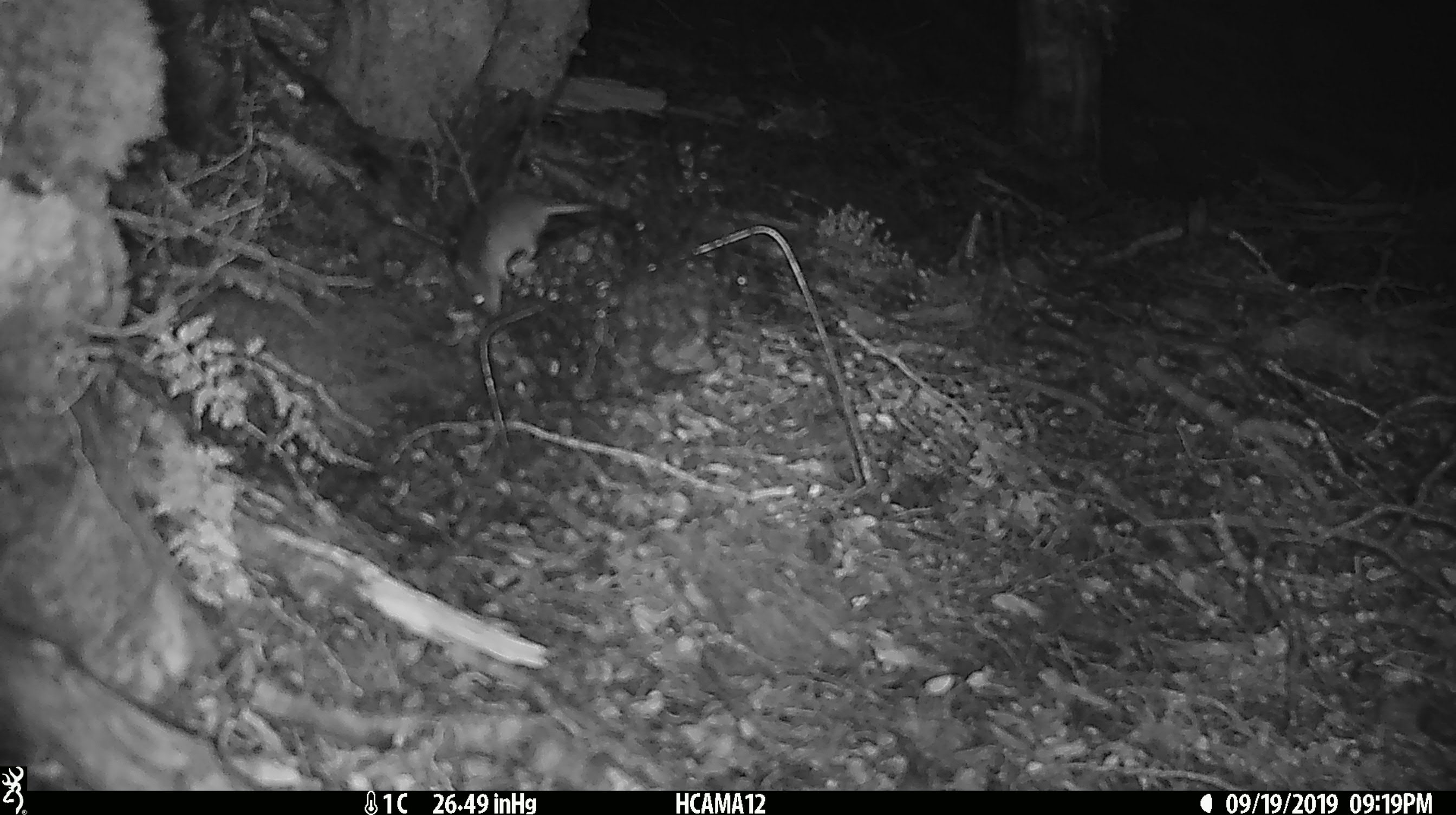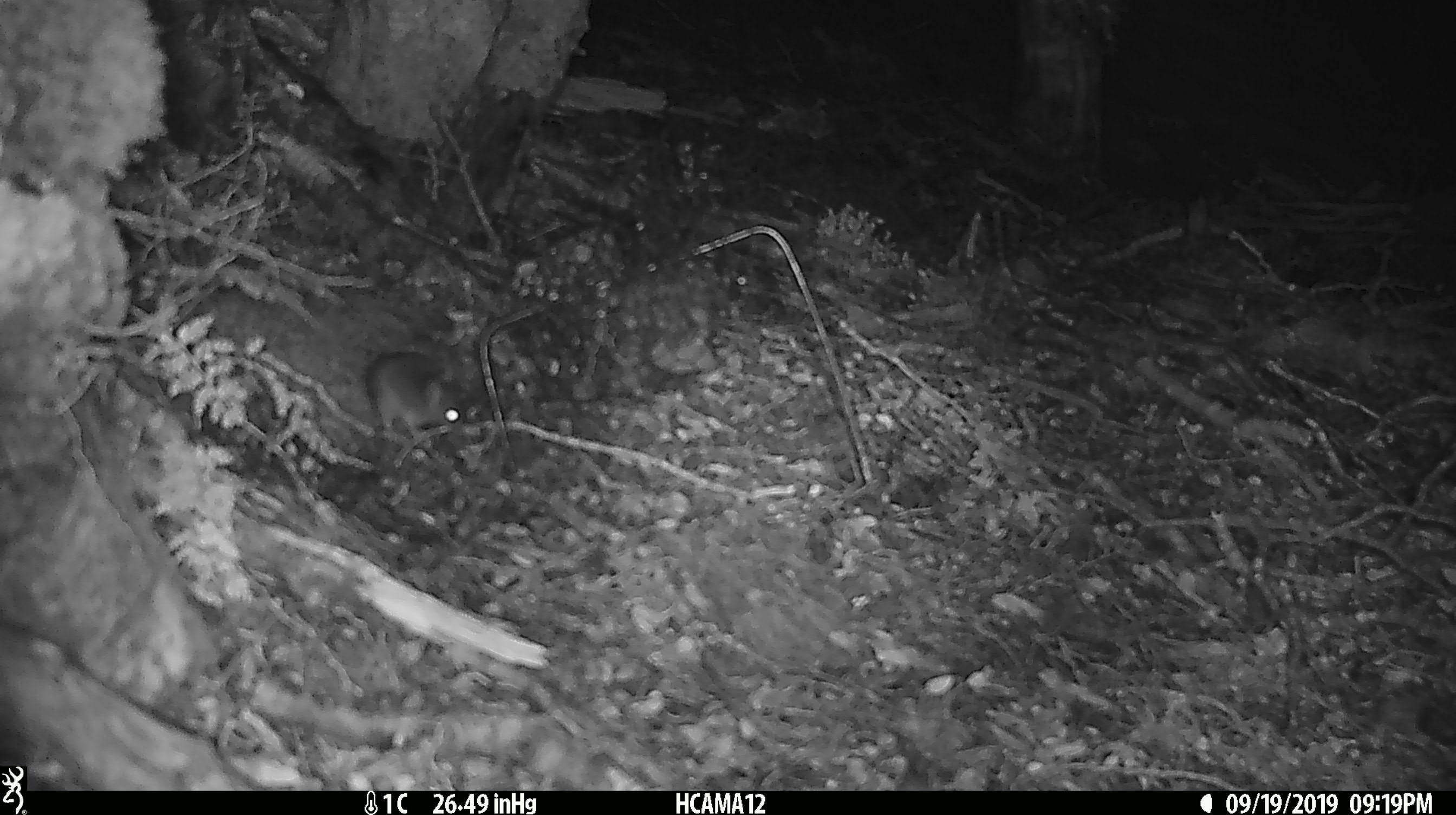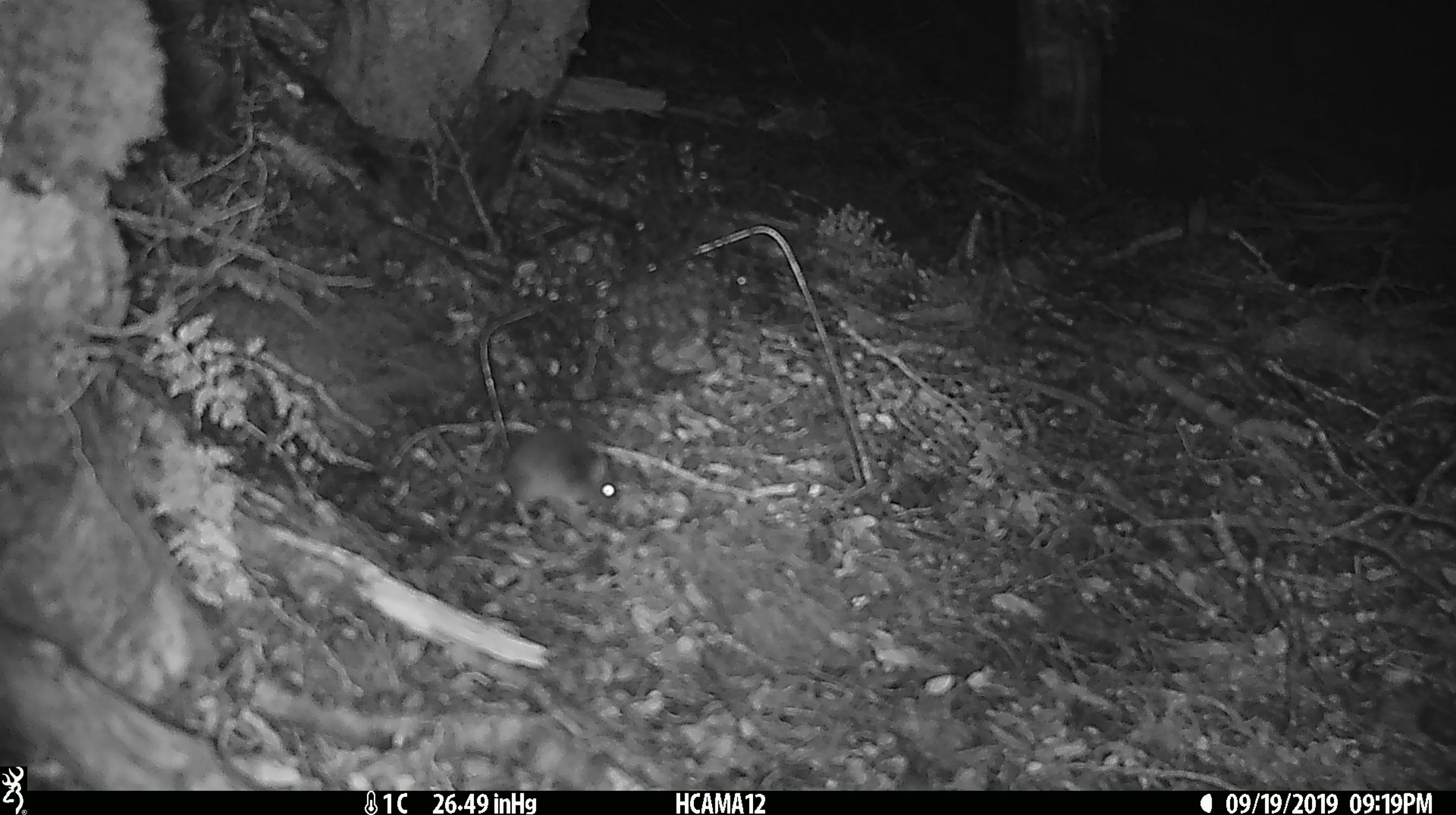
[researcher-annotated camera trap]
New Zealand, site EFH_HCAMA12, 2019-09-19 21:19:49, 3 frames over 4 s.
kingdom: Animalia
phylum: Chordata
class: Mammalia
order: Rodentia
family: Muridae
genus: Mus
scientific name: Mus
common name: mouse